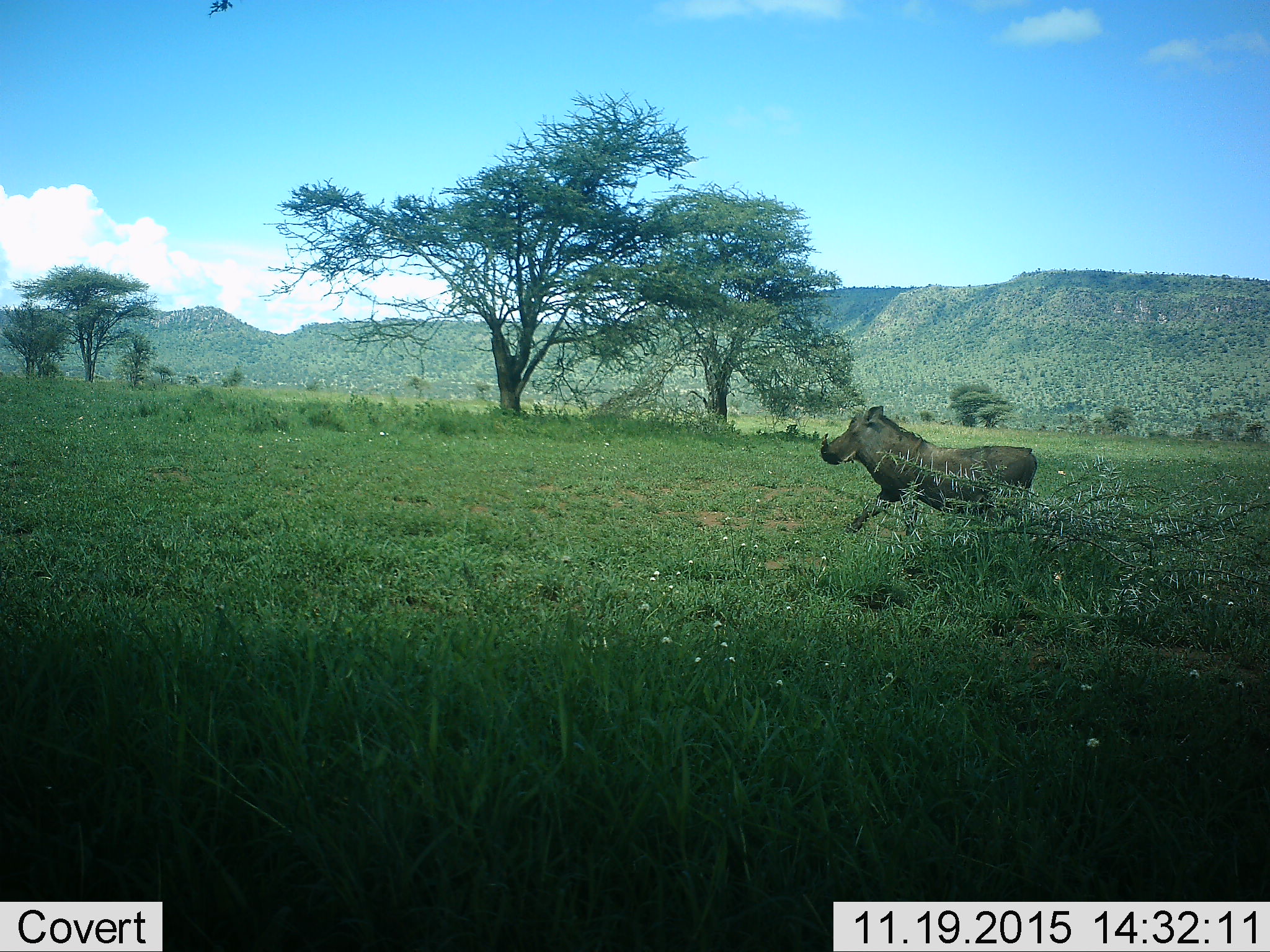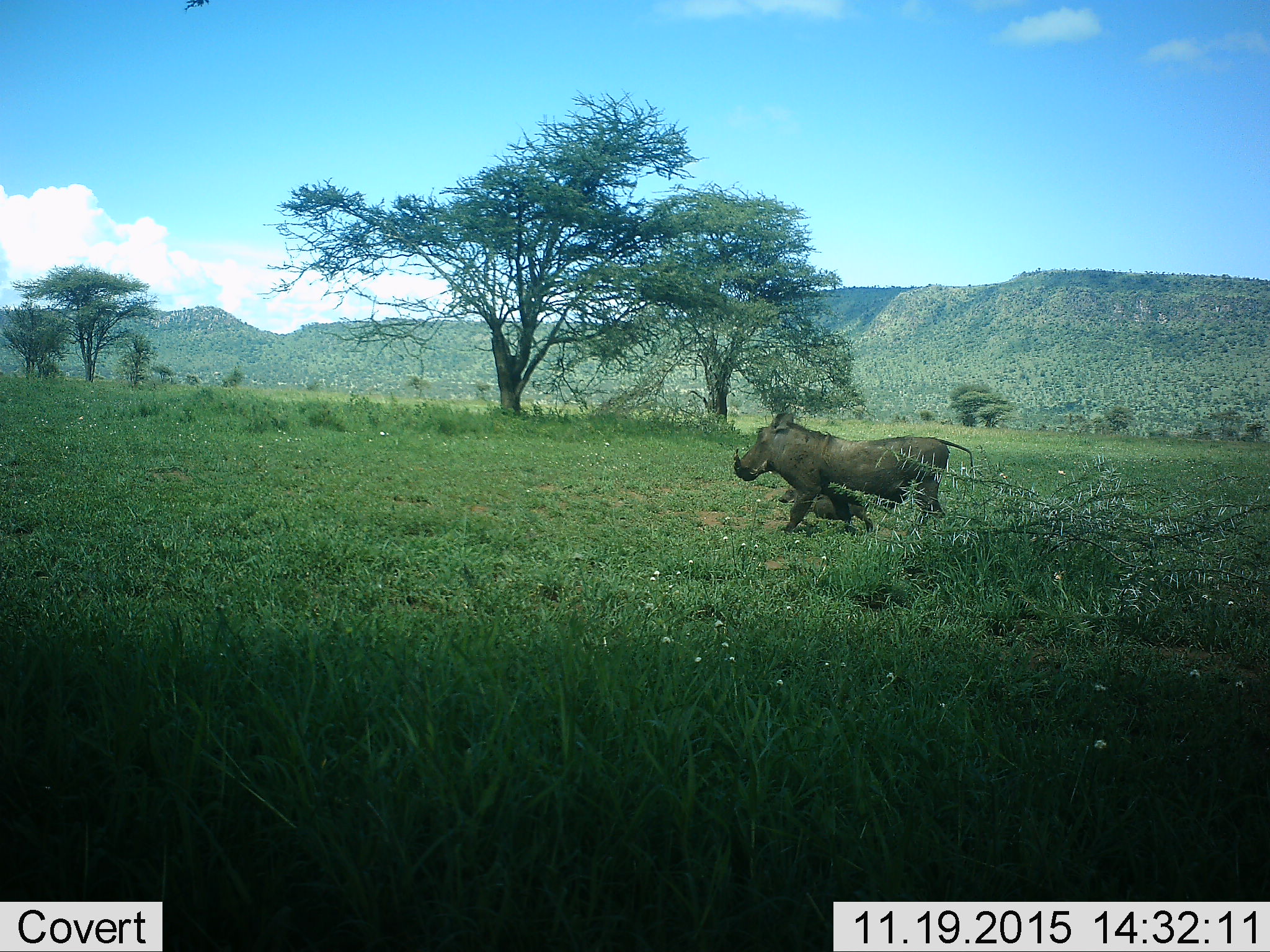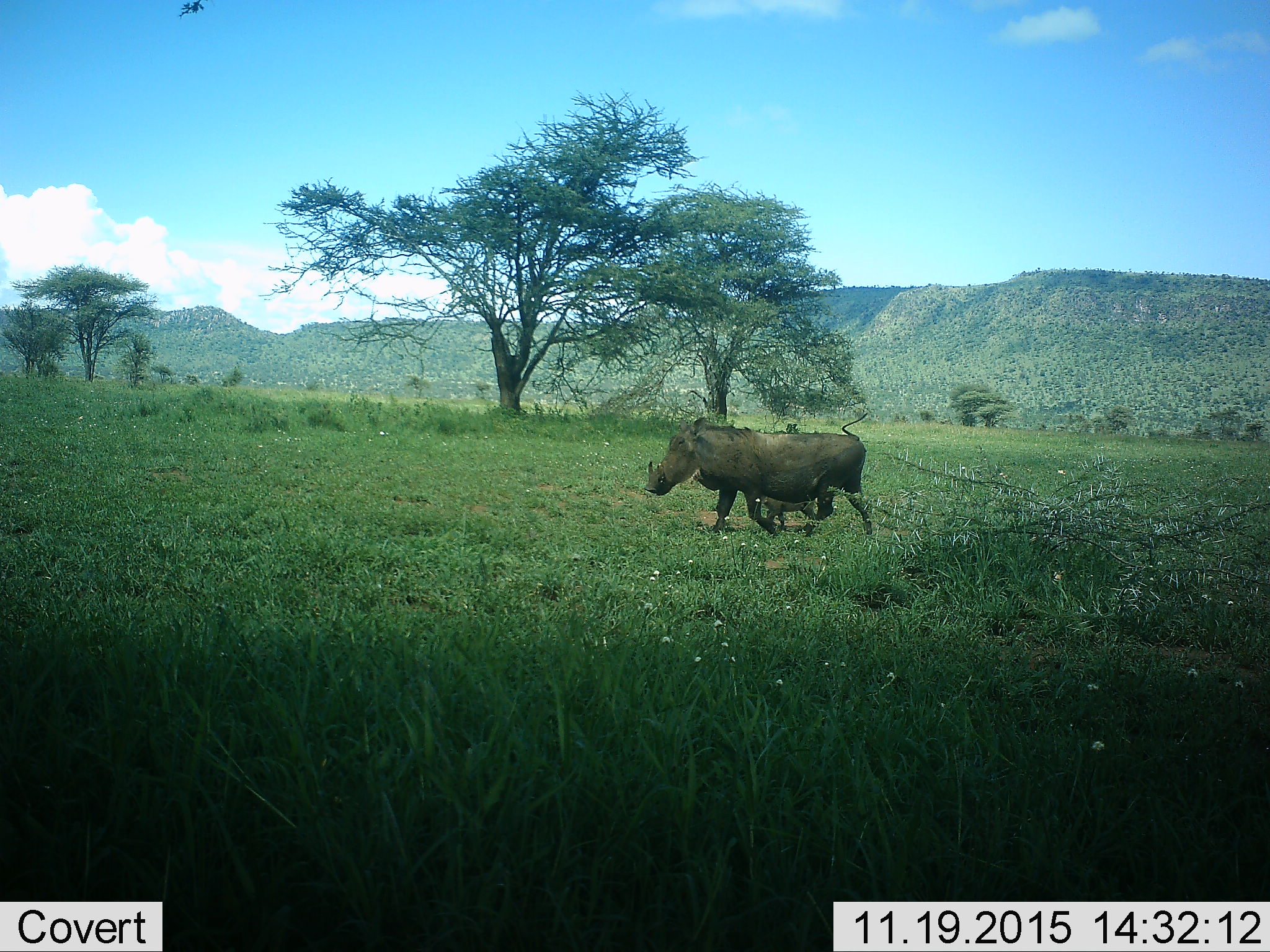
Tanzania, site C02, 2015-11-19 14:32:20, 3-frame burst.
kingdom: Animalia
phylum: Chordata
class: Mammalia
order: Artiodactyla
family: Suidae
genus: Phacochoerus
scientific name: Phacochoerus africanus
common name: warthog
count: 2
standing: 0%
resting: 0%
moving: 100%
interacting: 0%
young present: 50%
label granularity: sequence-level